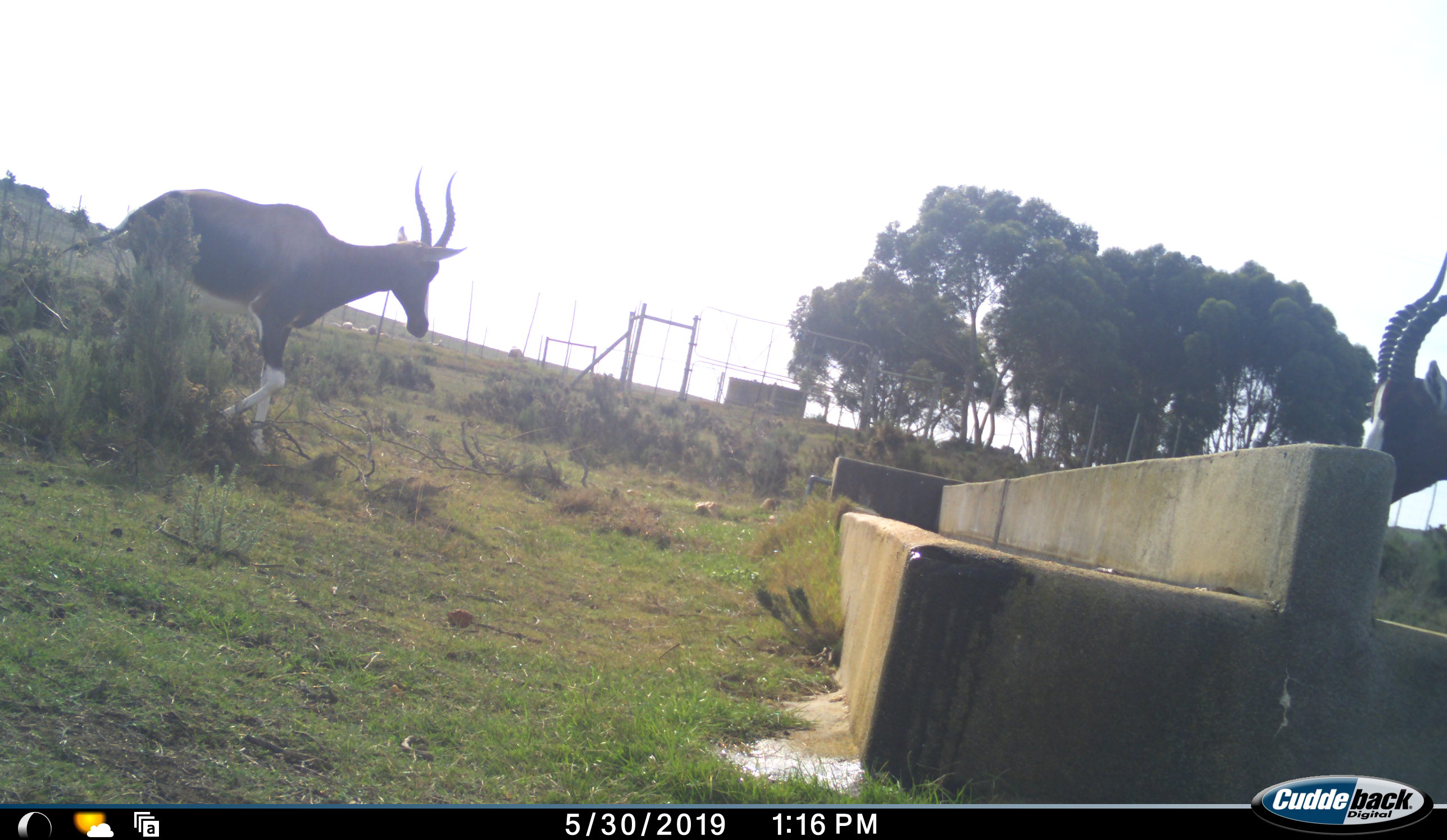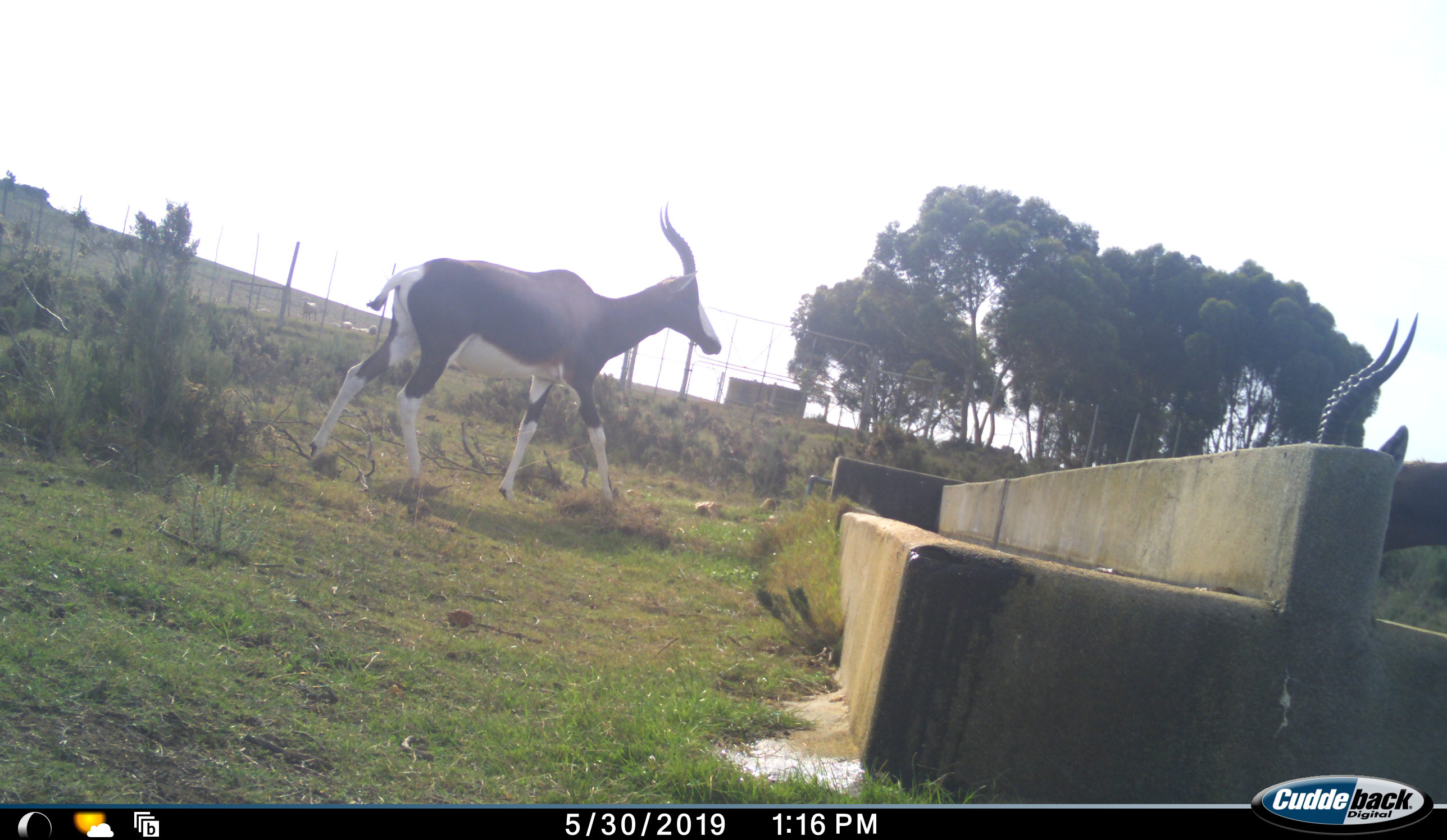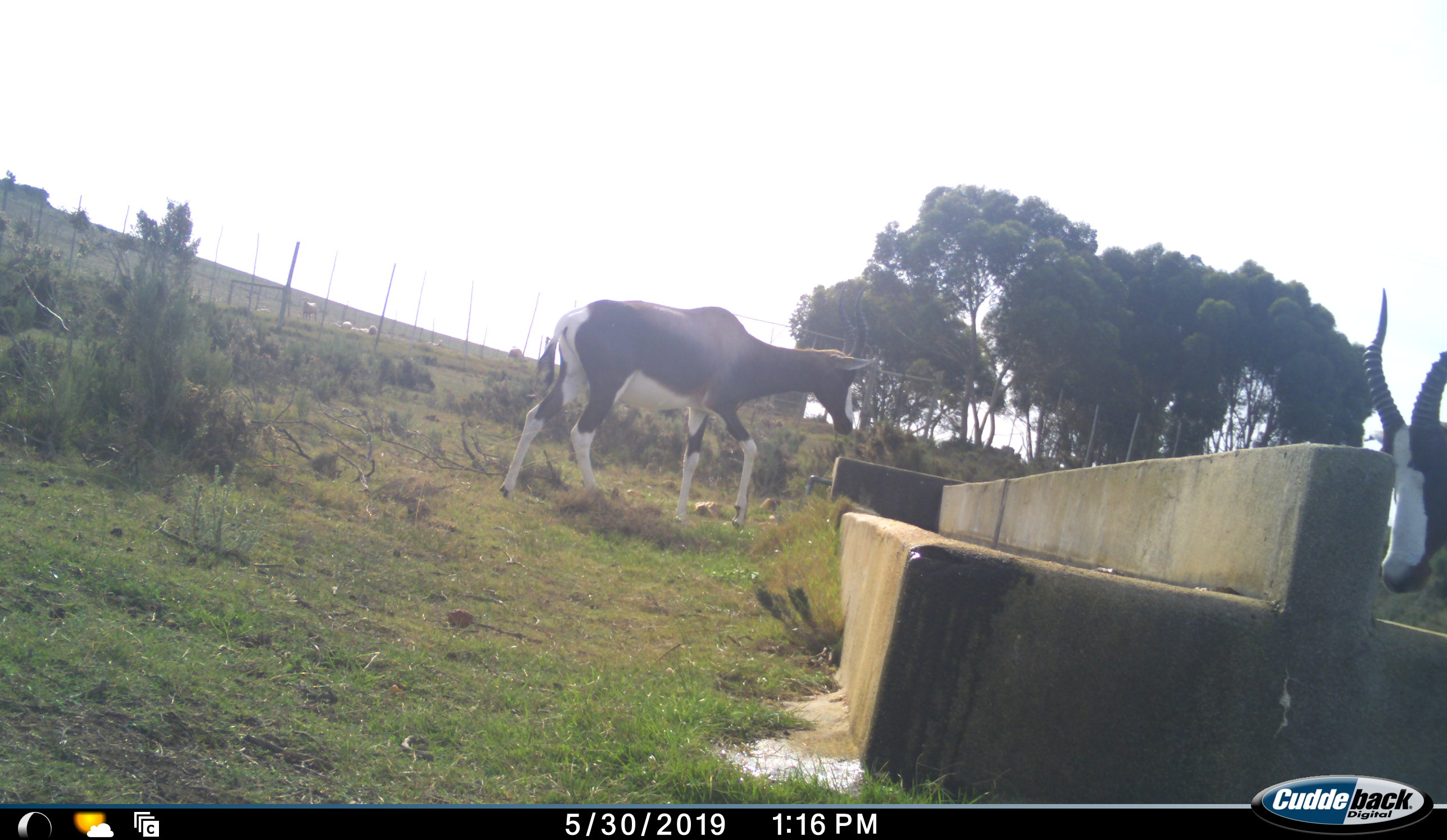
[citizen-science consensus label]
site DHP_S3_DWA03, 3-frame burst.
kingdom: Animalia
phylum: Chordata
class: Mammalia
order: Artiodactyla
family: Bovidae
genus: Damaliscus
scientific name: Damaliscus pygargus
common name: bontebok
Bontebok (Damaliscus pygargus), count 2. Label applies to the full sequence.